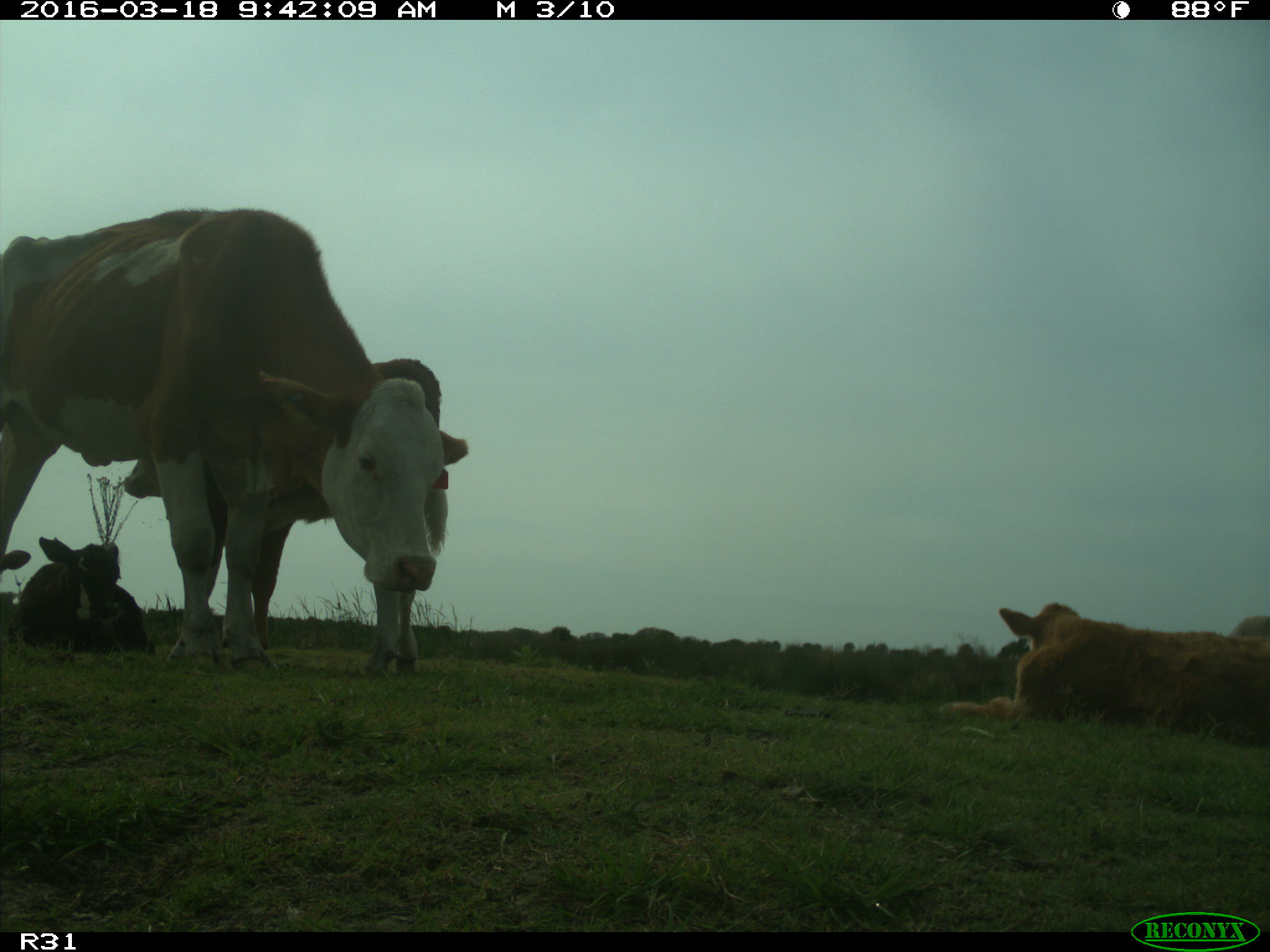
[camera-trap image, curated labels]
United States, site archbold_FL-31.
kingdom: Animalia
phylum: Chordata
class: Mammalia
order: Artiodactyla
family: Bovidae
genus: Bos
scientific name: Bos taurus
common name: domestic cow